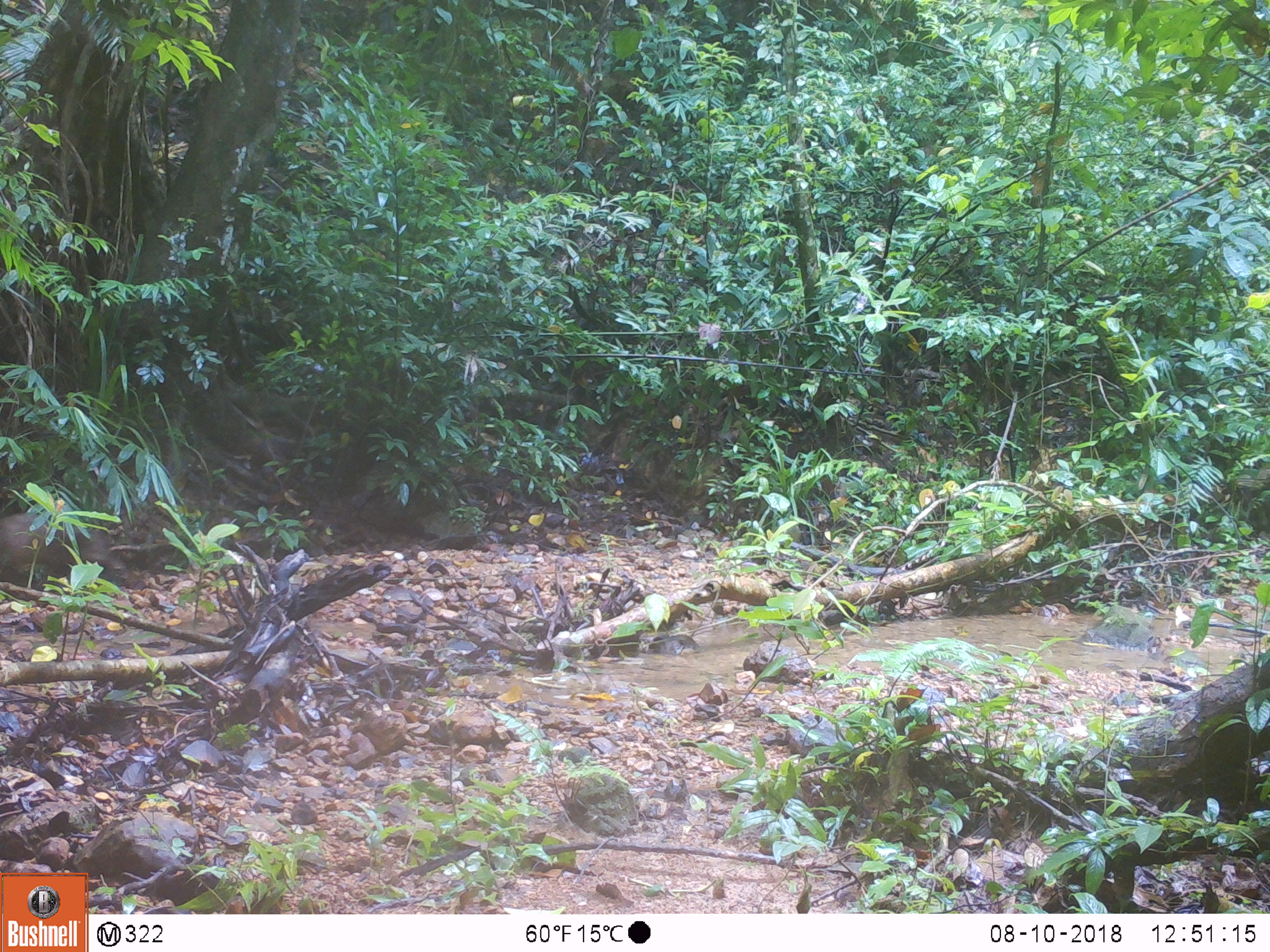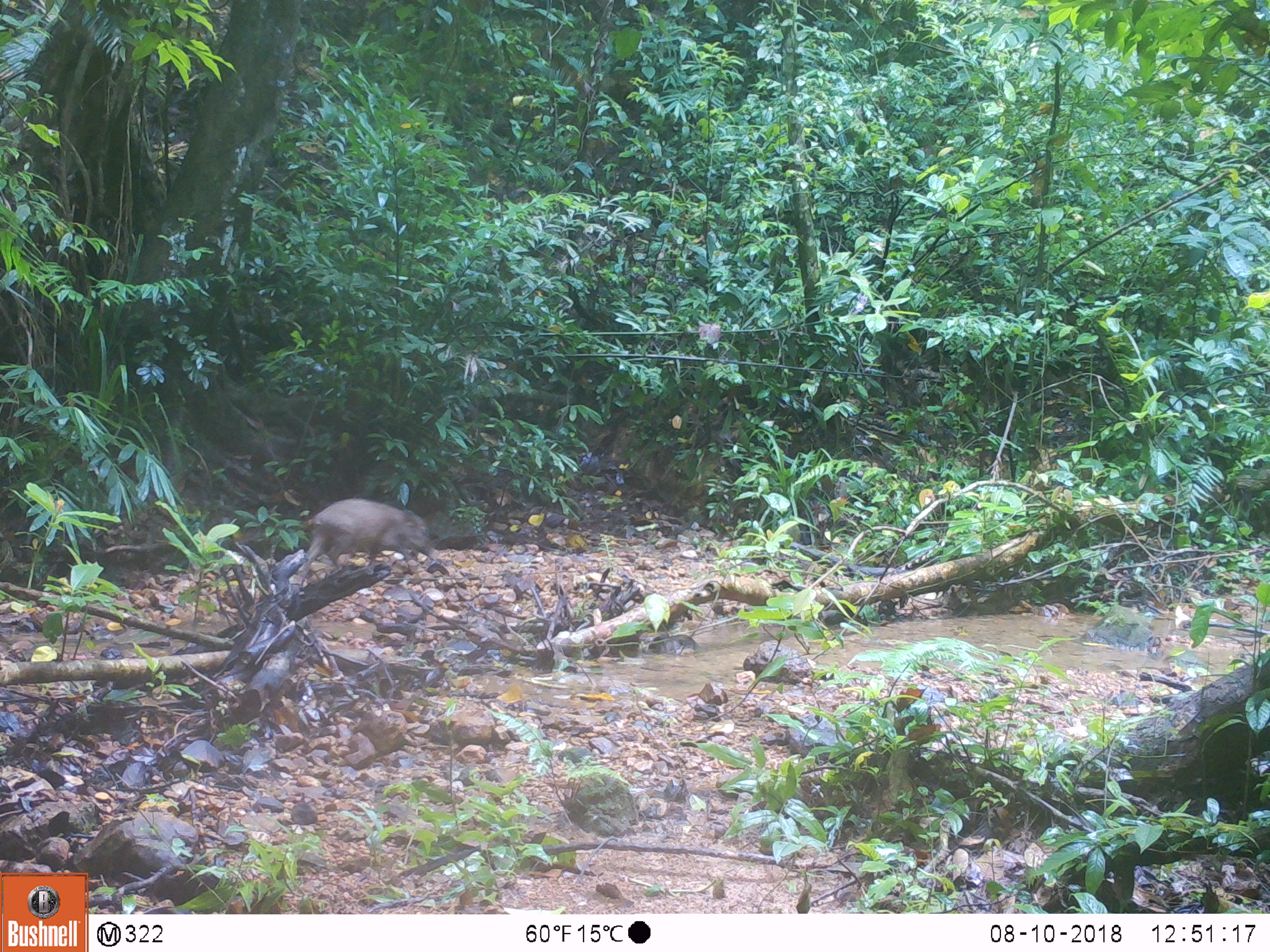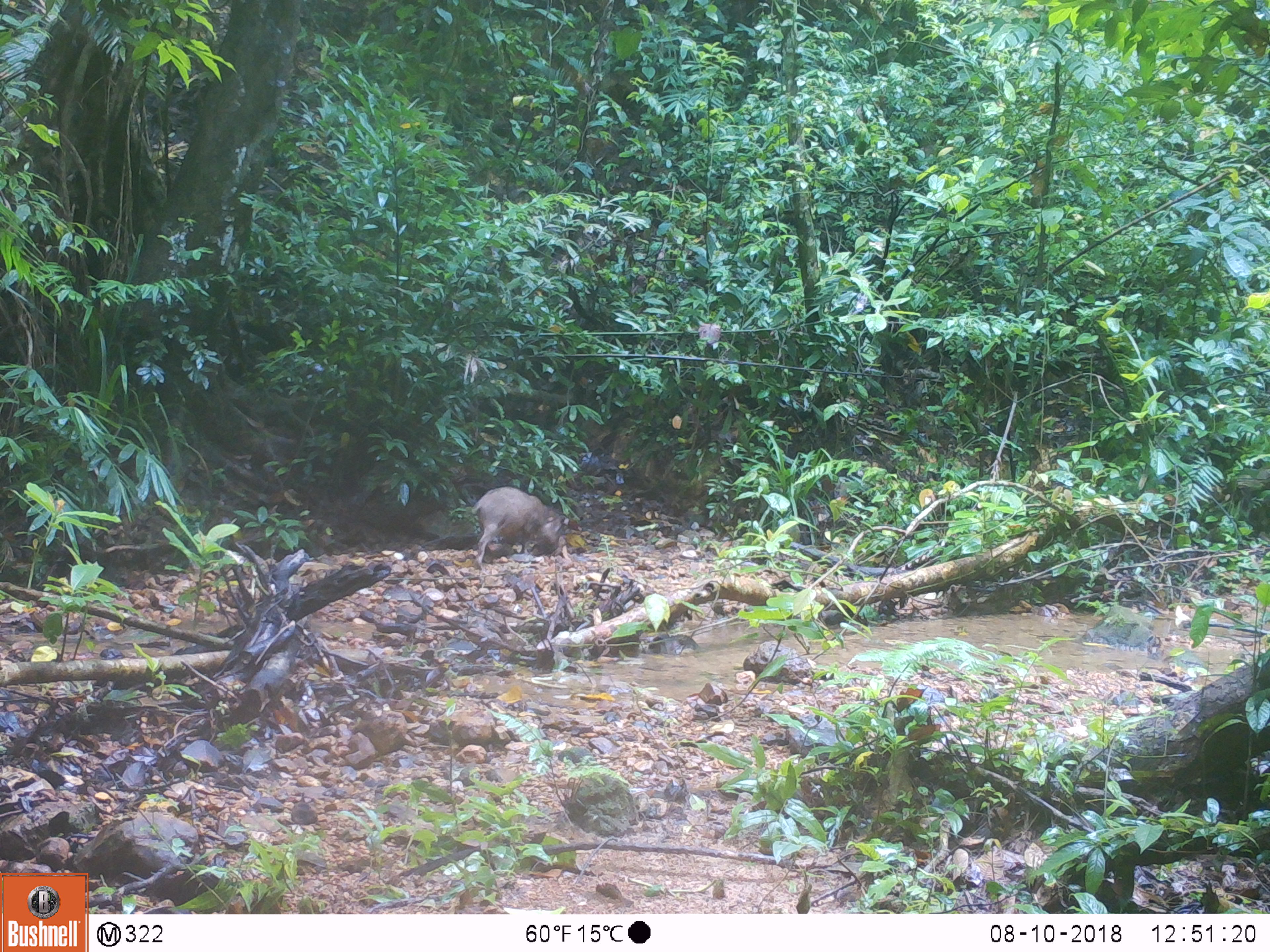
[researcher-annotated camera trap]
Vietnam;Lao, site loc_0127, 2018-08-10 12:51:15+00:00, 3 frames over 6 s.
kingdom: Animalia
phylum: Chordata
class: Mammalia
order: Artiodactyla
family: Suidae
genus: Sus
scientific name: Sus scrofa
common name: eurasian wild pig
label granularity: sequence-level